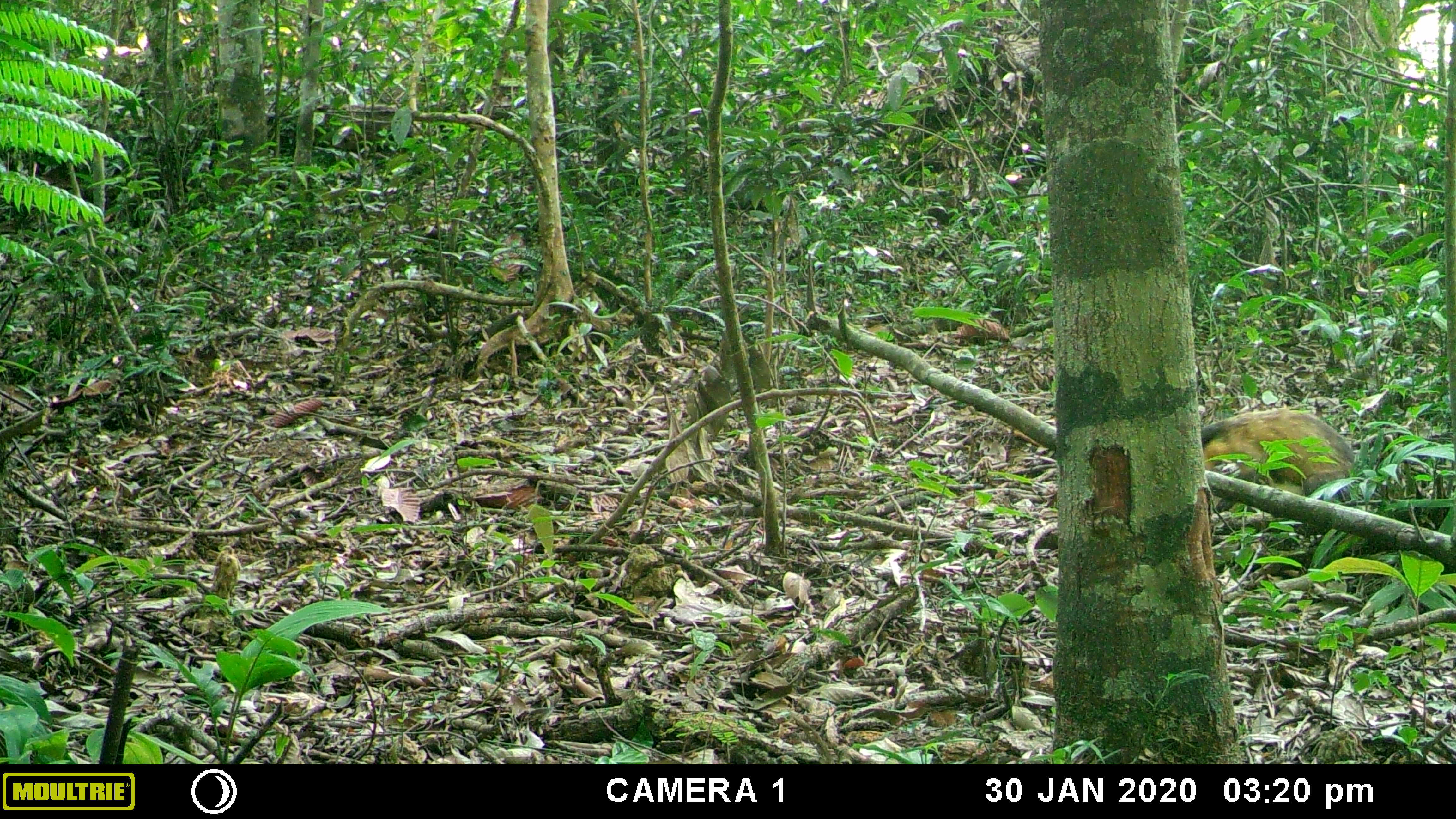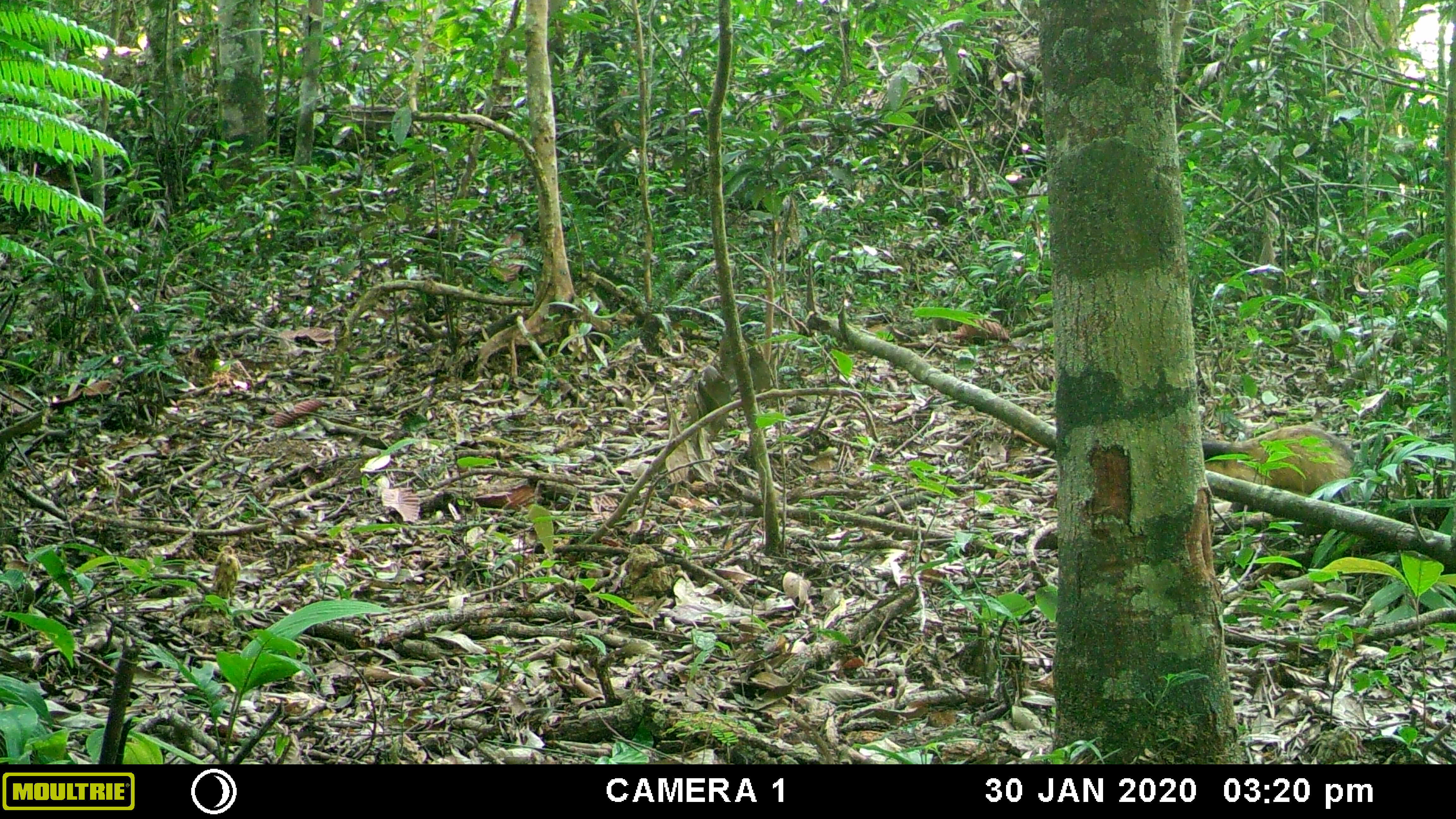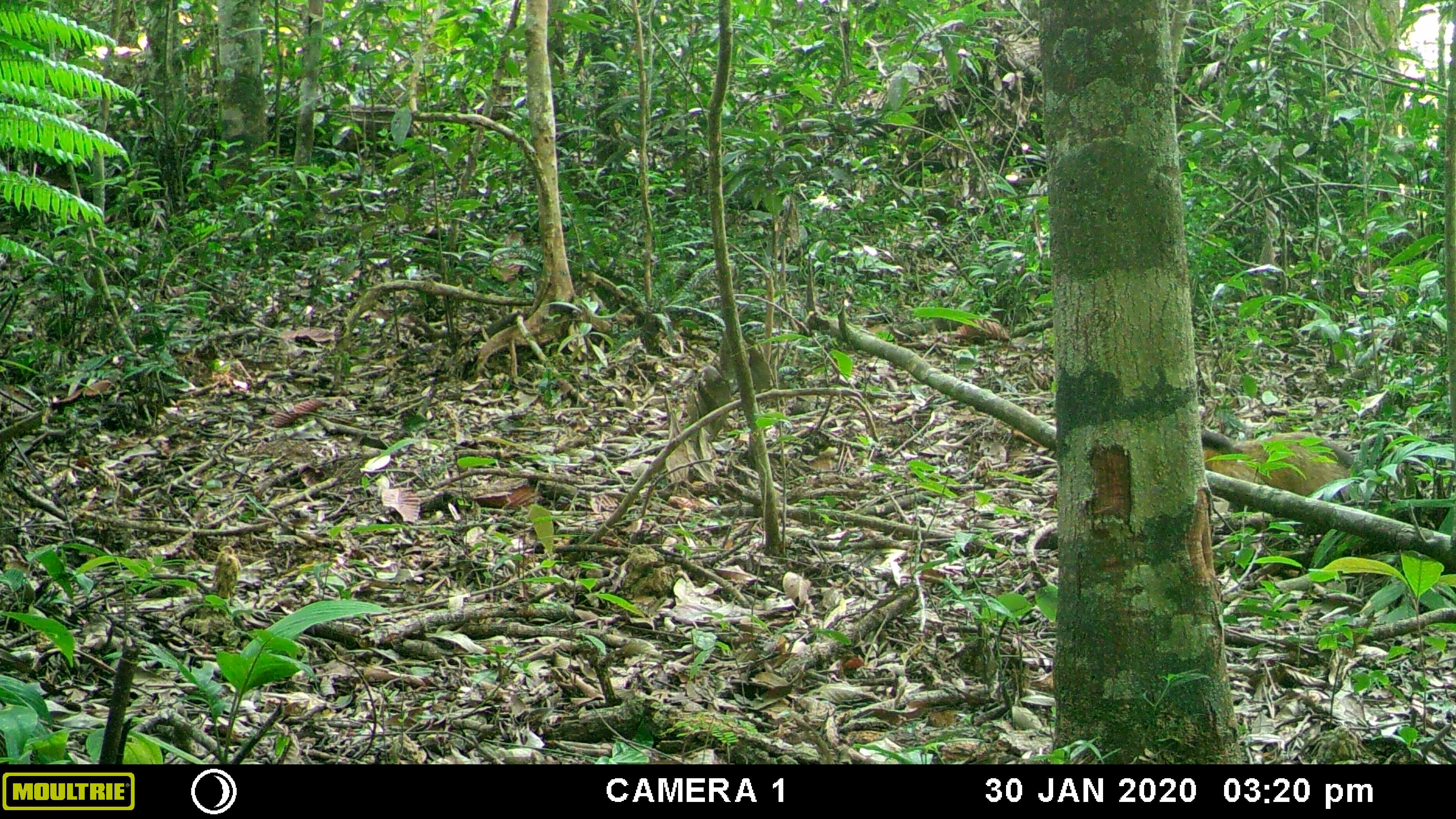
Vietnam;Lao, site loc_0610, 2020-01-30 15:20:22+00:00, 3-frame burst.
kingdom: Animalia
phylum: Chordata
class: Mammalia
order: Carnivora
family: Mustelidae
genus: Martes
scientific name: Martes flavigula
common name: yellow-throated marten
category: yellow throated marten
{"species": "yellow throated marten (yellow-throated marten) (Martes flavigula)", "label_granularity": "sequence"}